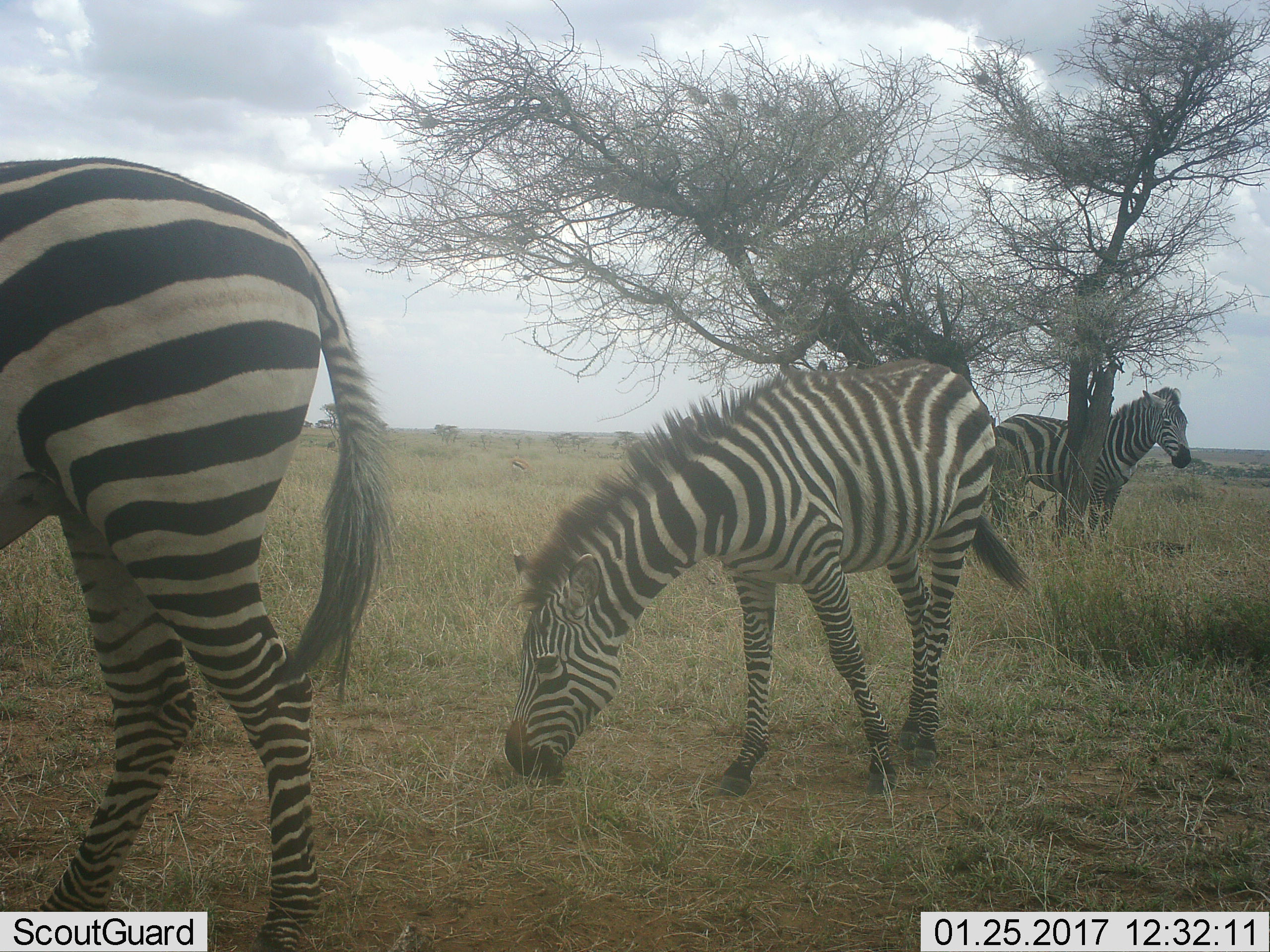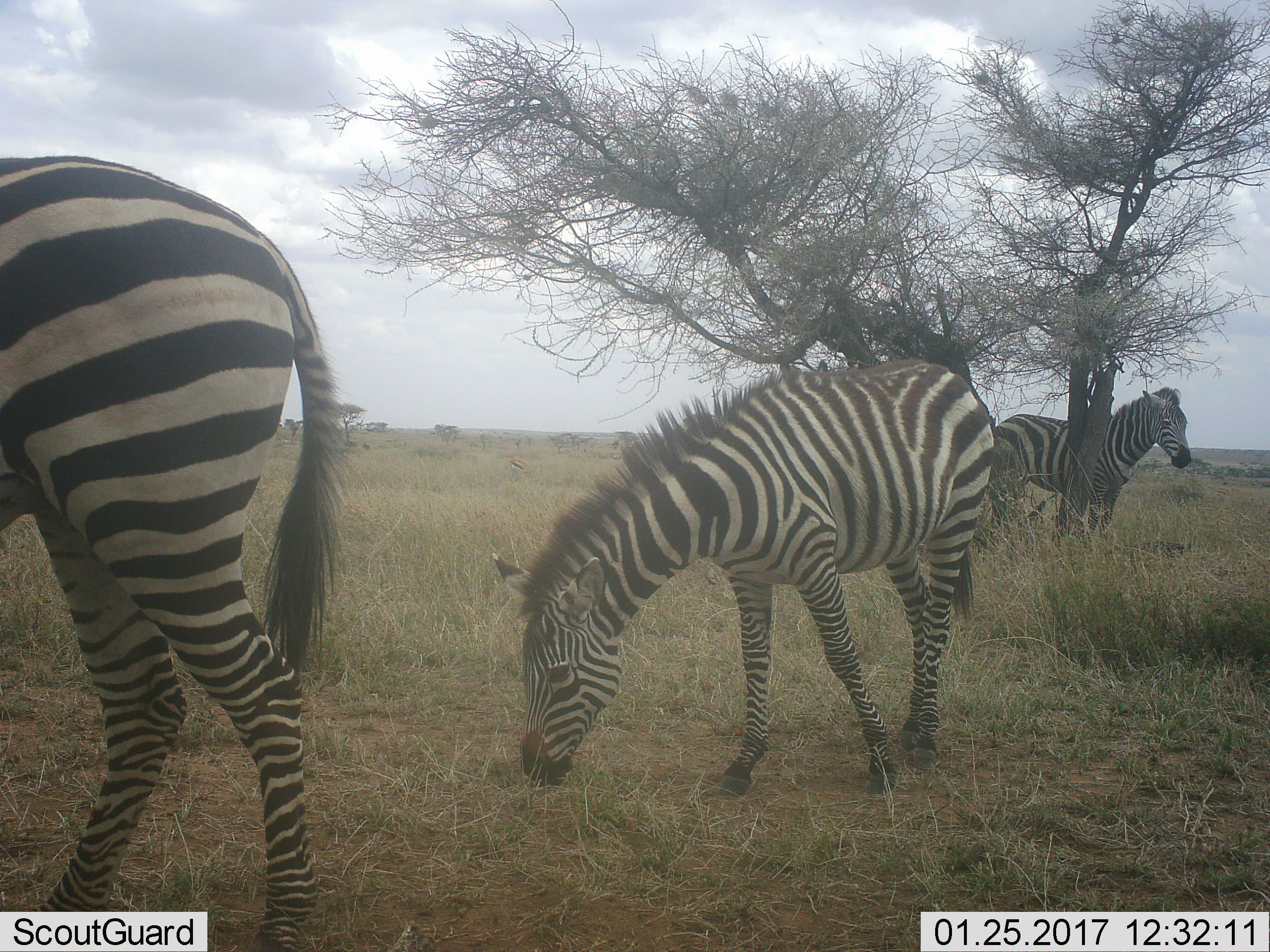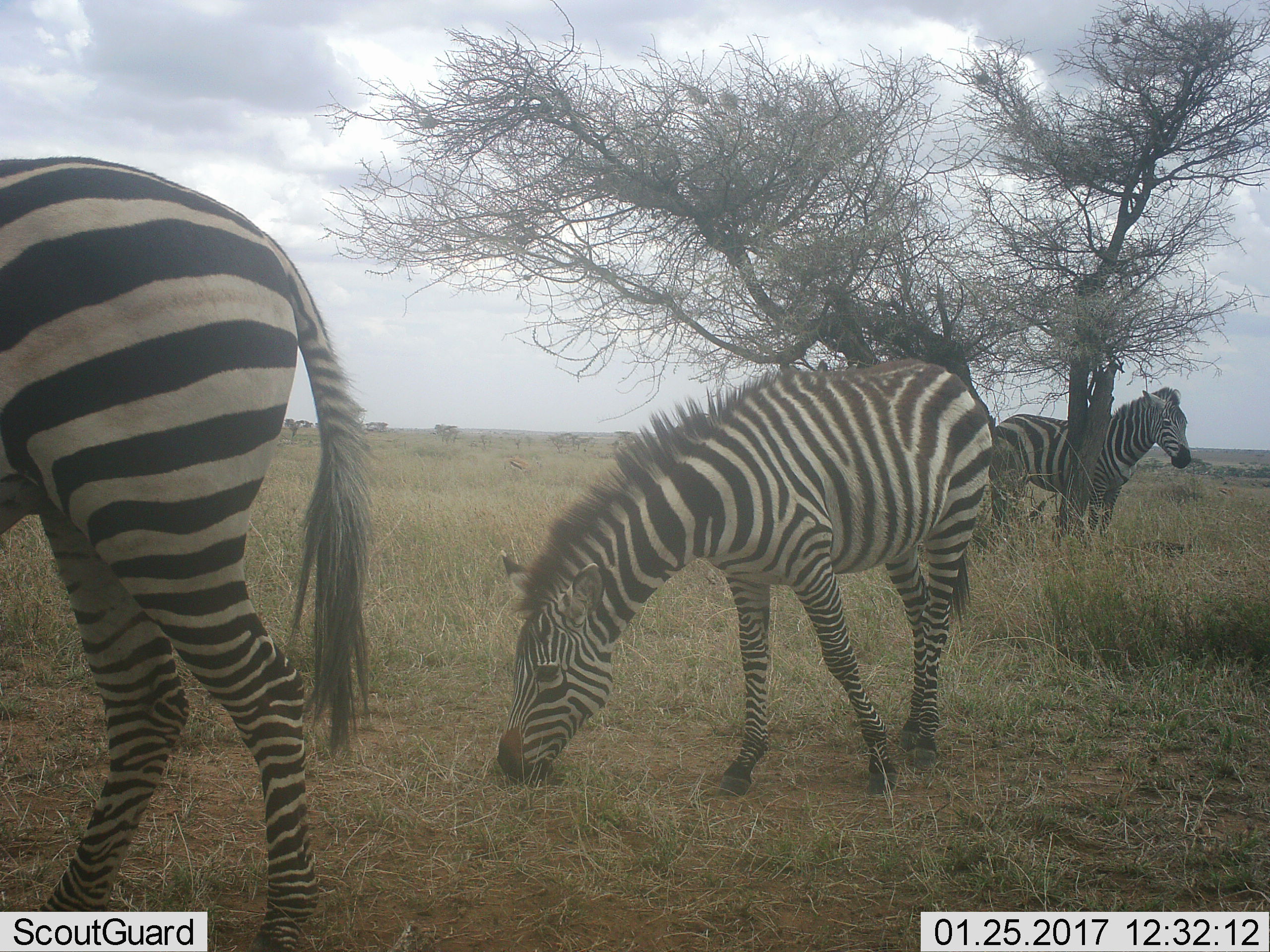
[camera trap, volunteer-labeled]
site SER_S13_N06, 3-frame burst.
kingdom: Animalia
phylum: Chordata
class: Mammalia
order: Perissodactyla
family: Equidae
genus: Equus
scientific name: Equus quagga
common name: plains zebra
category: zebraplains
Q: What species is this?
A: Zebraplains (plains zebra) (Equus quagga).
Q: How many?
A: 3.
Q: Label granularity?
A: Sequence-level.